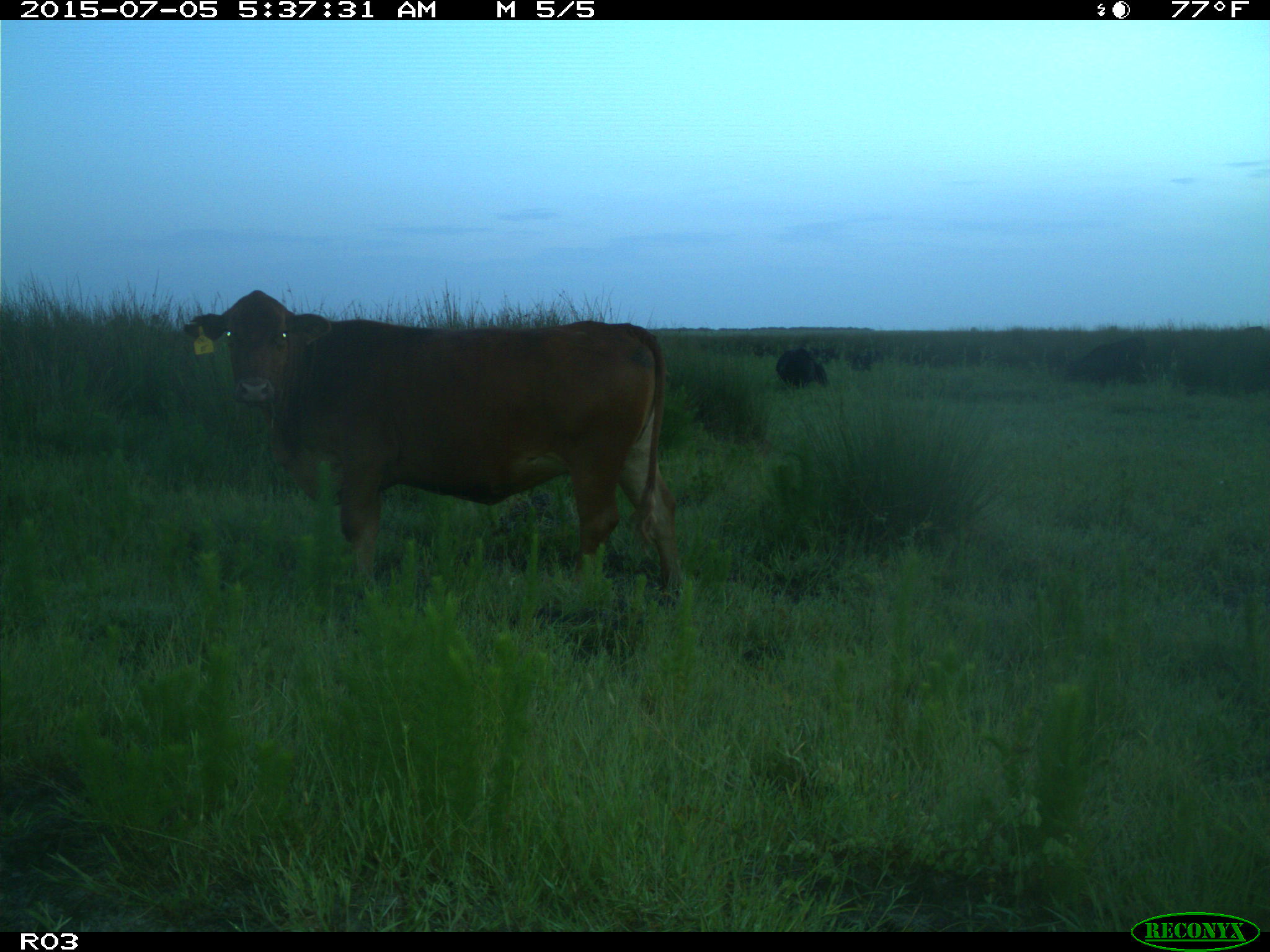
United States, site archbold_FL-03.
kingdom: Animalia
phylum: Chordata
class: Mammalia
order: Artiodactyla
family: Bovidae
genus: Bos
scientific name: Bos taurus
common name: domestic cow